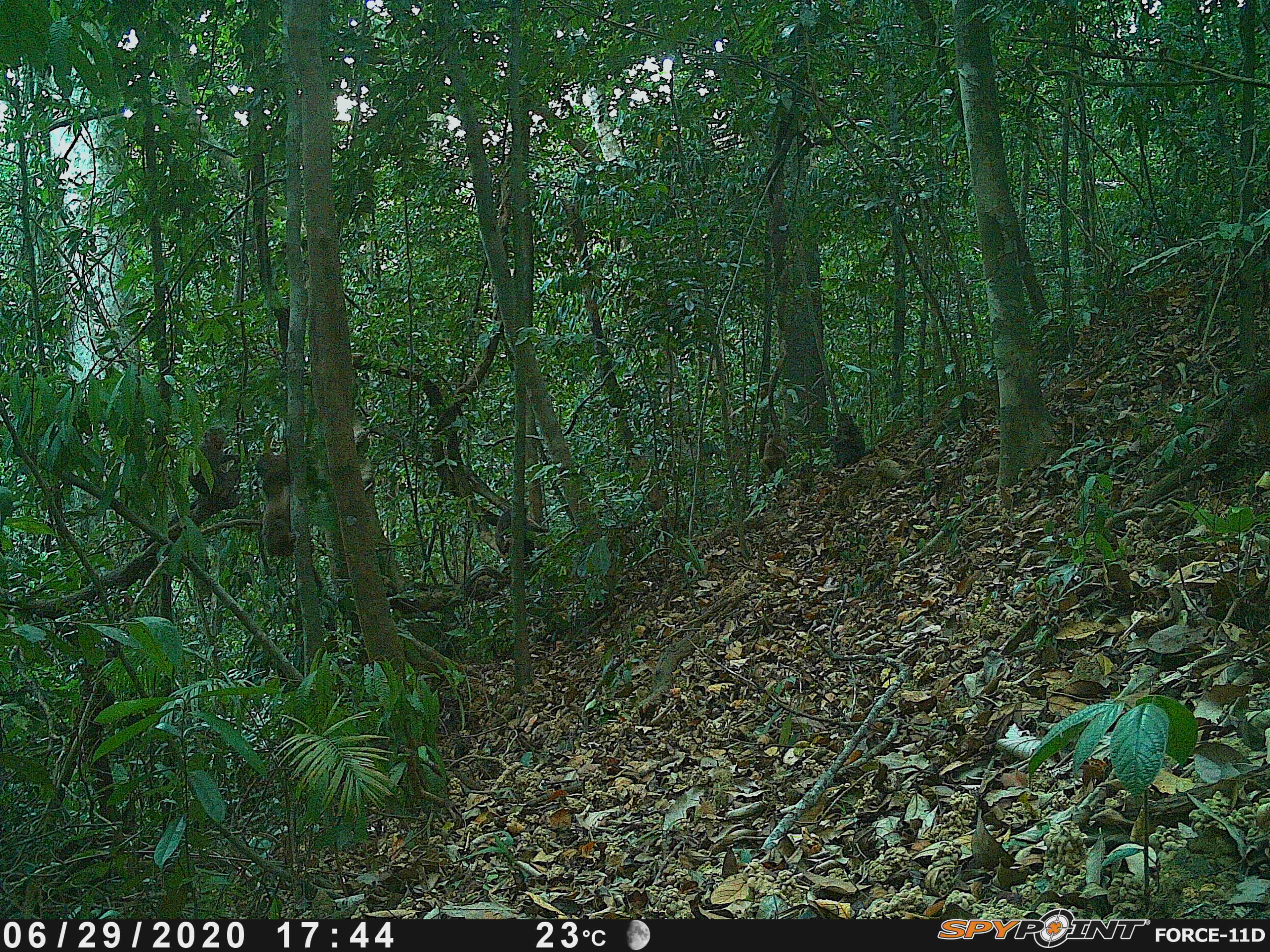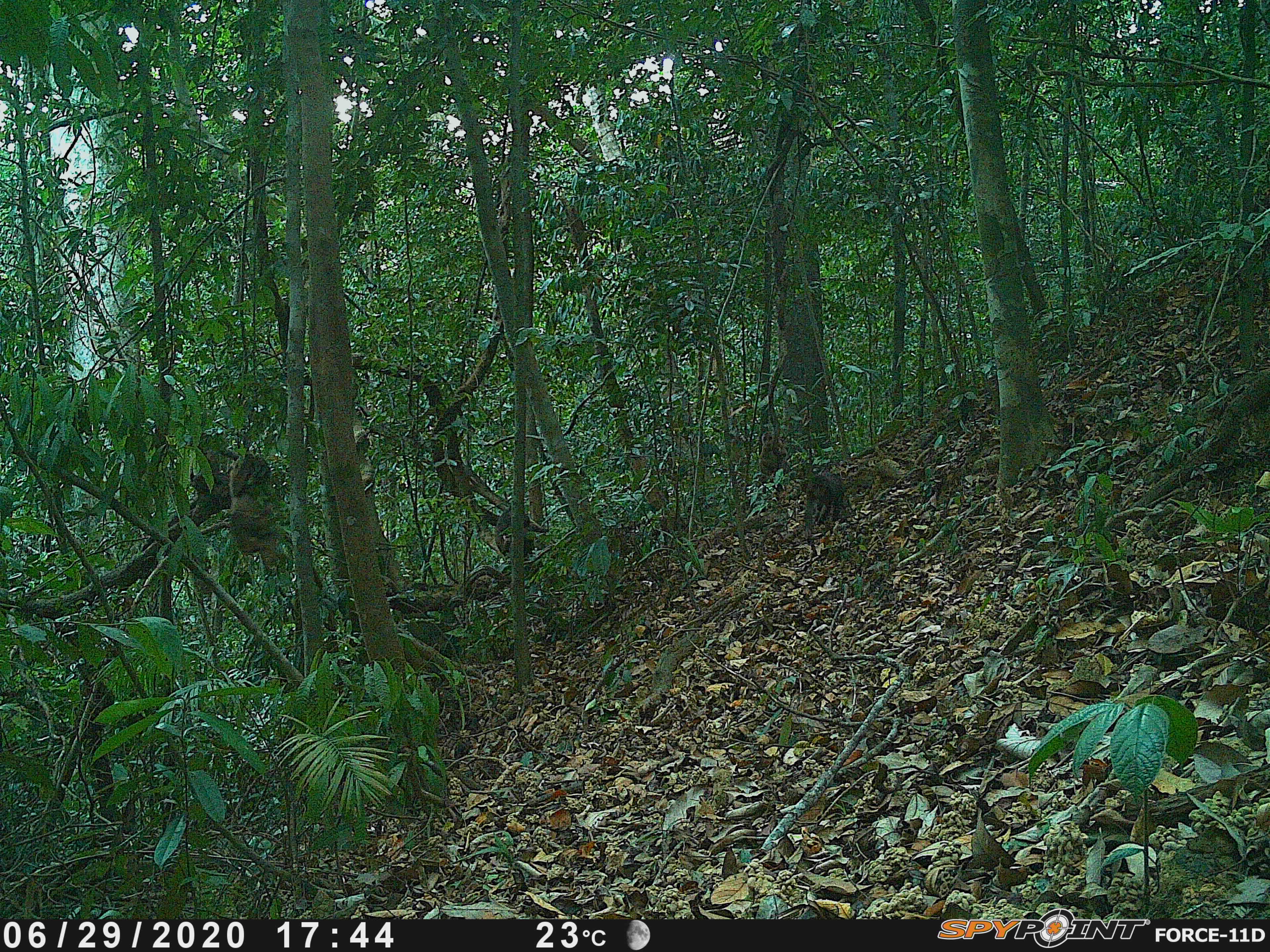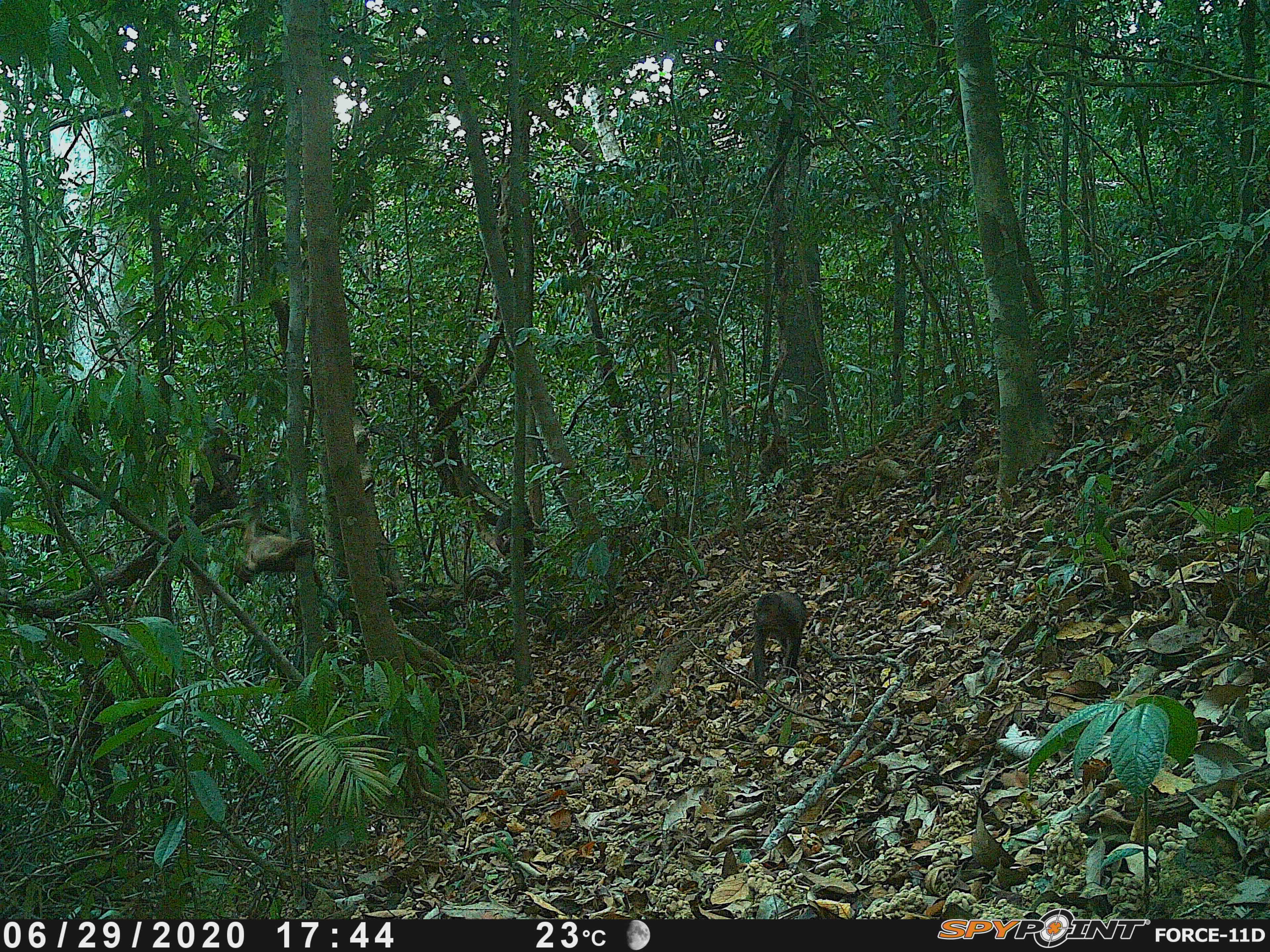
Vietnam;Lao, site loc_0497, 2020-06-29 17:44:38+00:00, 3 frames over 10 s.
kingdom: Animalia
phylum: Chordata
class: Mammalia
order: Primates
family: Cercopithecidae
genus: Macaca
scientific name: Macaca arctoides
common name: stump-tailed macaque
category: stump tailed macaque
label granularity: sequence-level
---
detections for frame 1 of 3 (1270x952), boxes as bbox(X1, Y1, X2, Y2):
stump tailed macaque: bbox(256, 449, 300, 556); bbox(189, 425, 239, 498); bbox(495, 503, 548, 558); bbox(825, 413, 865, 468); bbox(761, 430, 791, 478)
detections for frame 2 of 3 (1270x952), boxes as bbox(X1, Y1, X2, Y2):
stump tailed macaque: bbox(229, 452, 292, 576); bbox(189, 427, 239, 519); bbox(495, 504, 548, 558); bbox(803, 473, 851, 531); bbox(761, 430, 791, 478)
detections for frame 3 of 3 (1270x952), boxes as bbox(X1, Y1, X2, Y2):
stump tailed macaque: bbox(234, 518, 320, 583); bbox(754, 591, 807, 682); bbox(189, 427, 242, 515); bbox(495, 504, 548, 558); bbox(761, 430, 791, 478)